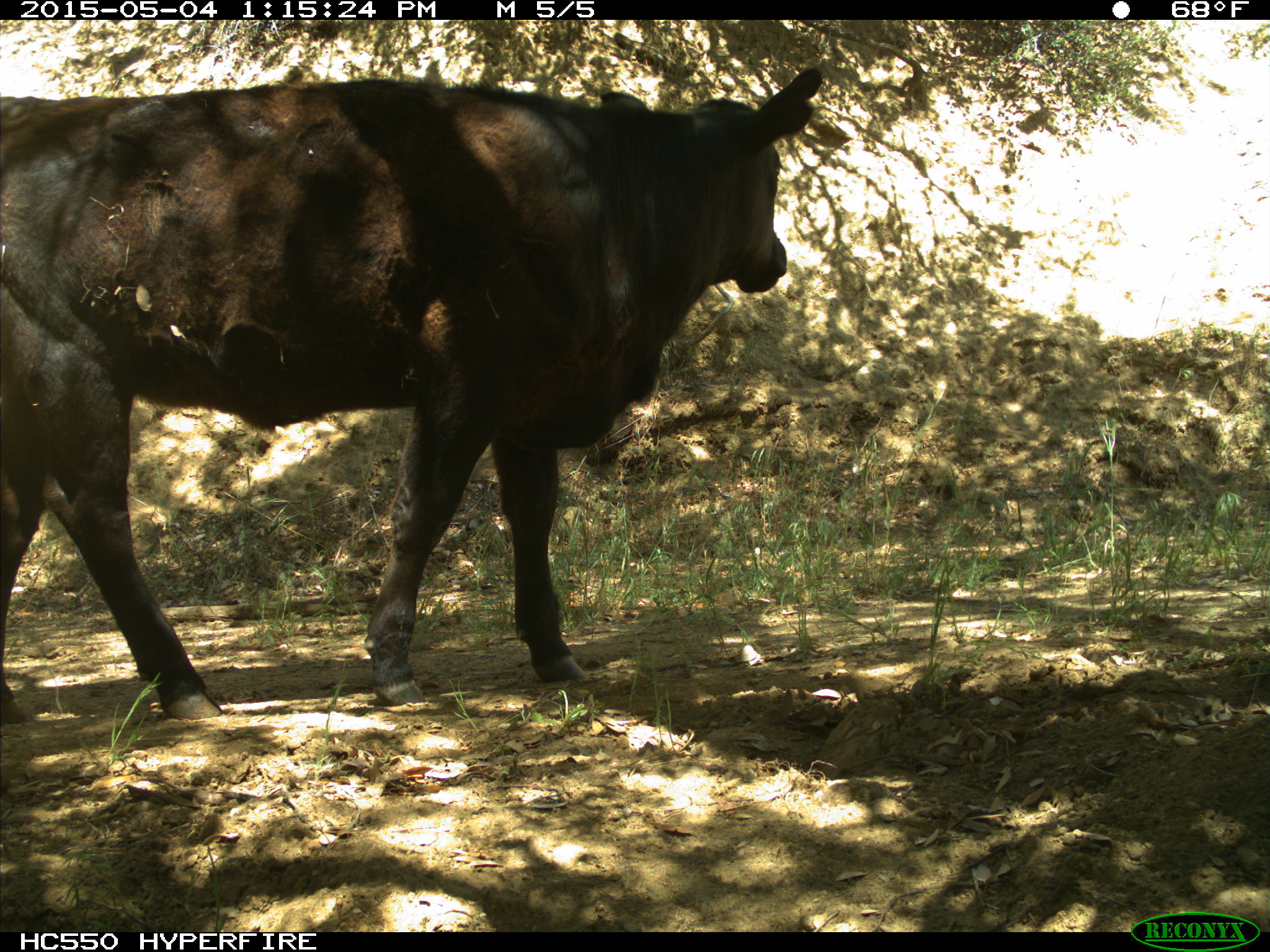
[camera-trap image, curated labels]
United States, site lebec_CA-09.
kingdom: Animalia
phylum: Chordata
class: Mammalia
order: Artiodactyla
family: Bovidae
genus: Bos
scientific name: Bos taurus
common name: domestic cow